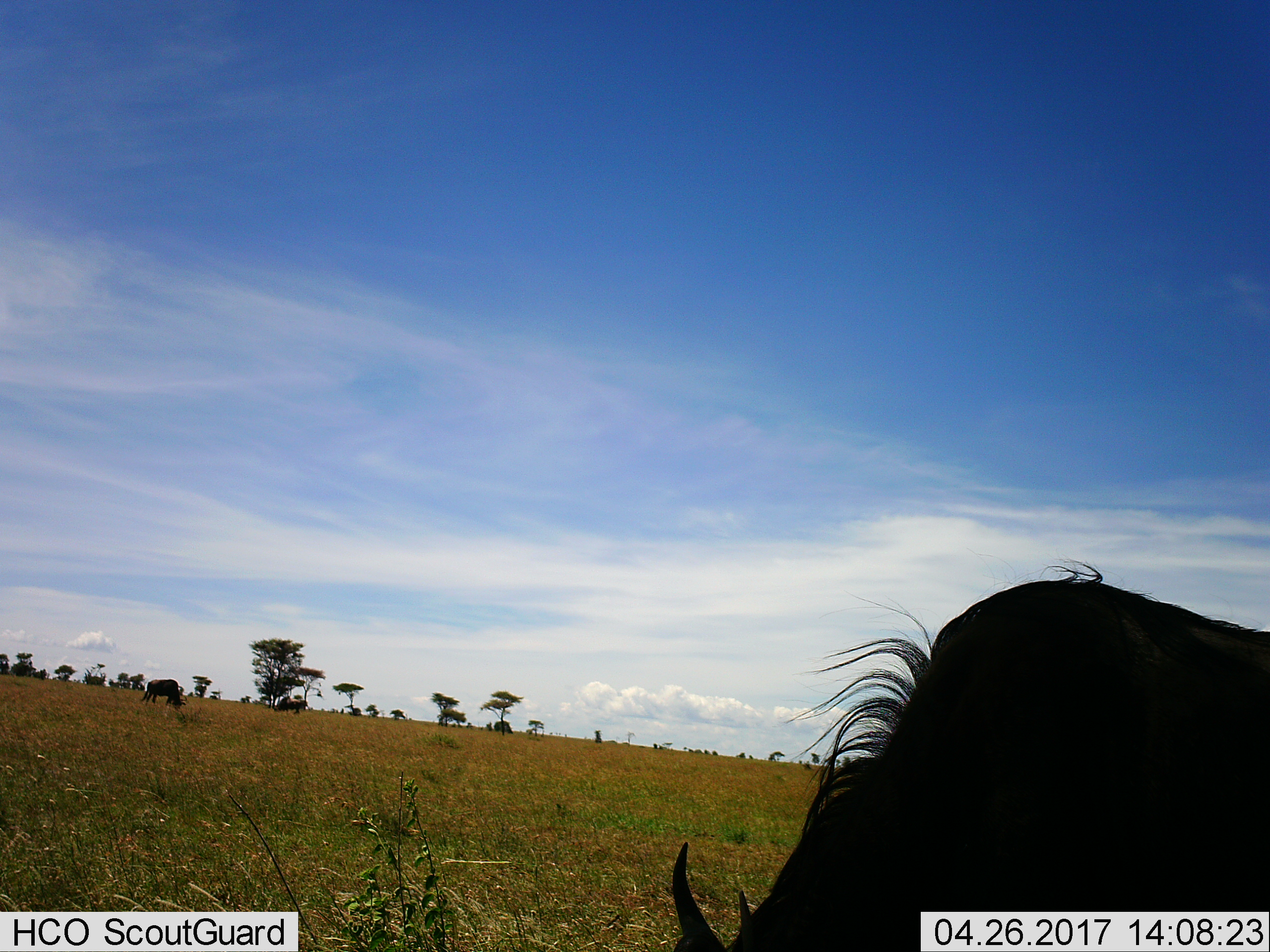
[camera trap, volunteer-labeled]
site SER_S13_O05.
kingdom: Animalia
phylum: Chordata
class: Mammalia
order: Artiodactyla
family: Bovidae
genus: Connochaetes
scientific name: Connochaetes taurinus taurinus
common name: blue wildebeest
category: wildebeestblue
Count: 3.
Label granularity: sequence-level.